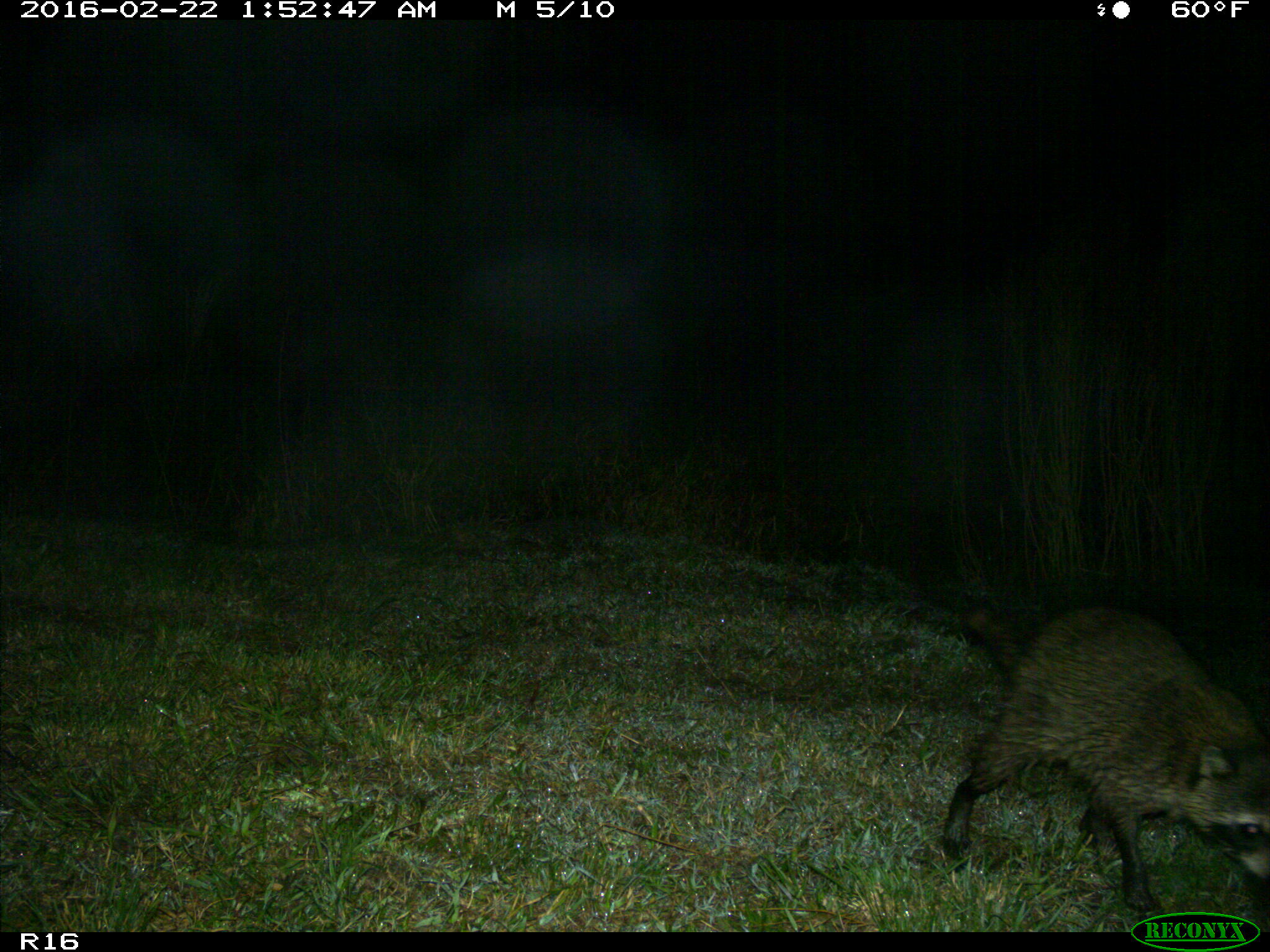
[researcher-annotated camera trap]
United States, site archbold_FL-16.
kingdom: Animalia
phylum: Chordata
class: Mammalia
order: Carnivora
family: Procyonidae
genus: Procyon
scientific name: Procyon lotor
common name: common raccoon